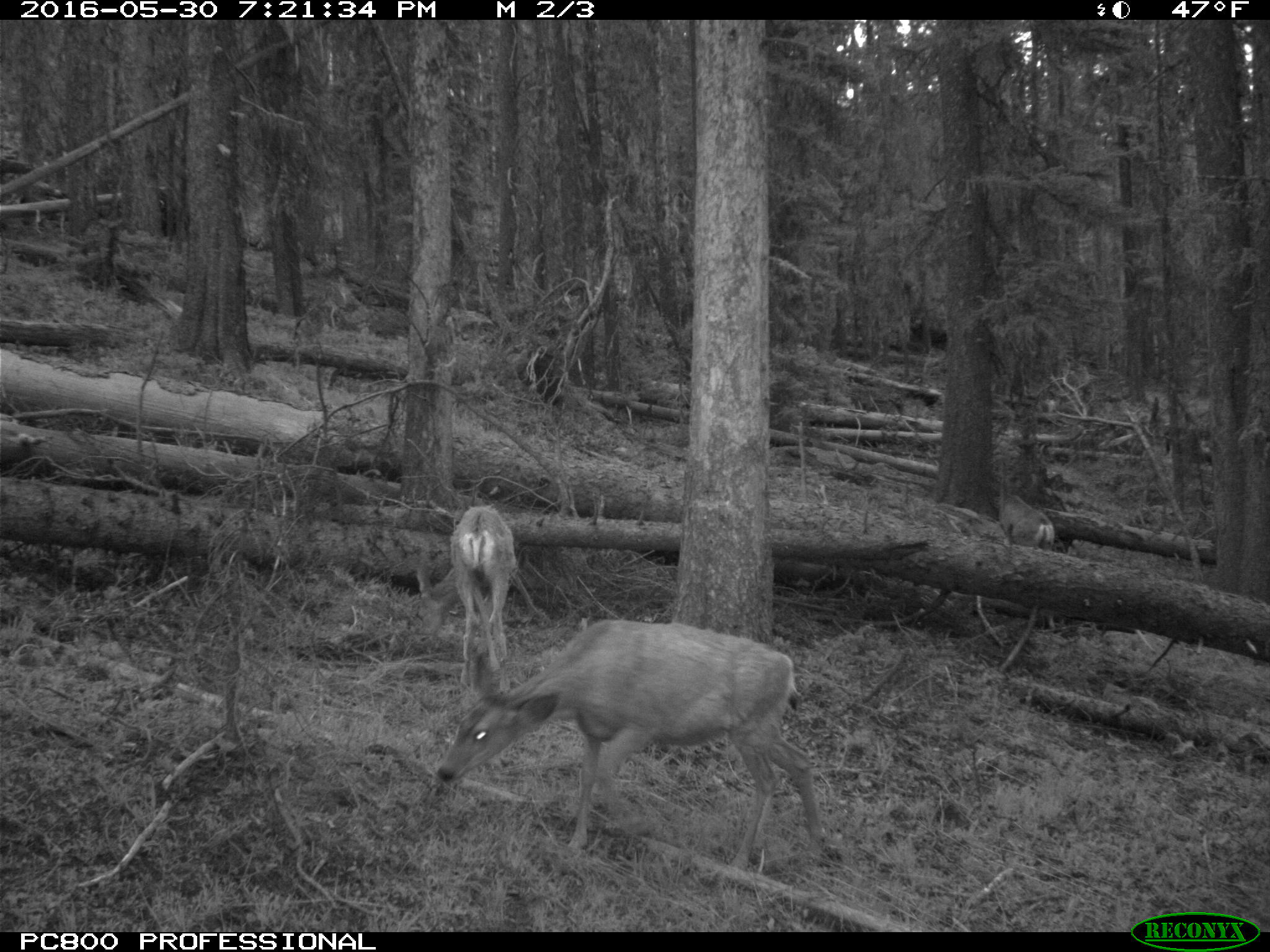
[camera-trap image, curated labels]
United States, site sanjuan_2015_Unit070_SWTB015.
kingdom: Animalia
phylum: Chordata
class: Mammalia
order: Artiodactyla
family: Cervidae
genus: Odocoileus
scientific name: Odocoileus hemionus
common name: mule deer